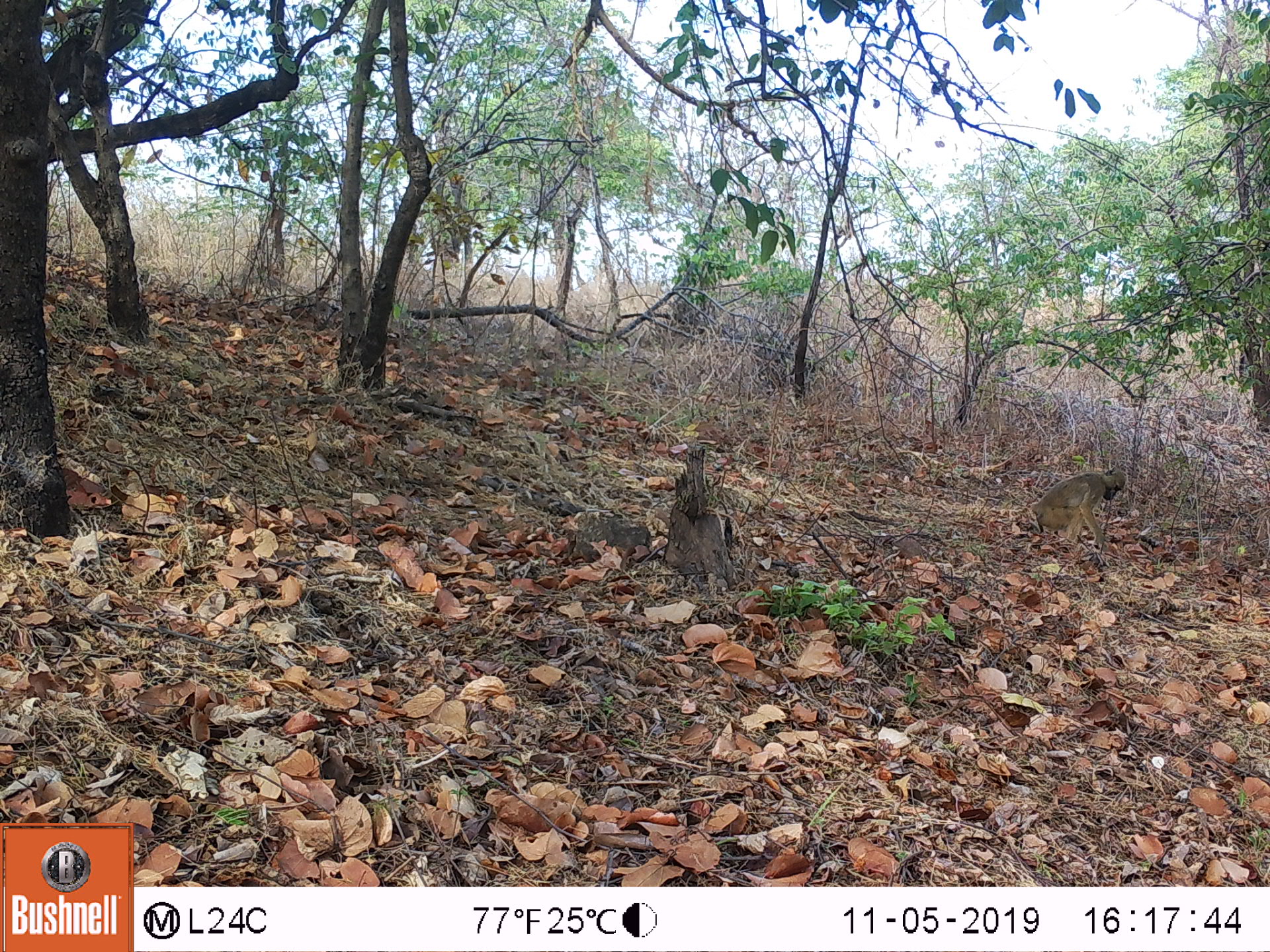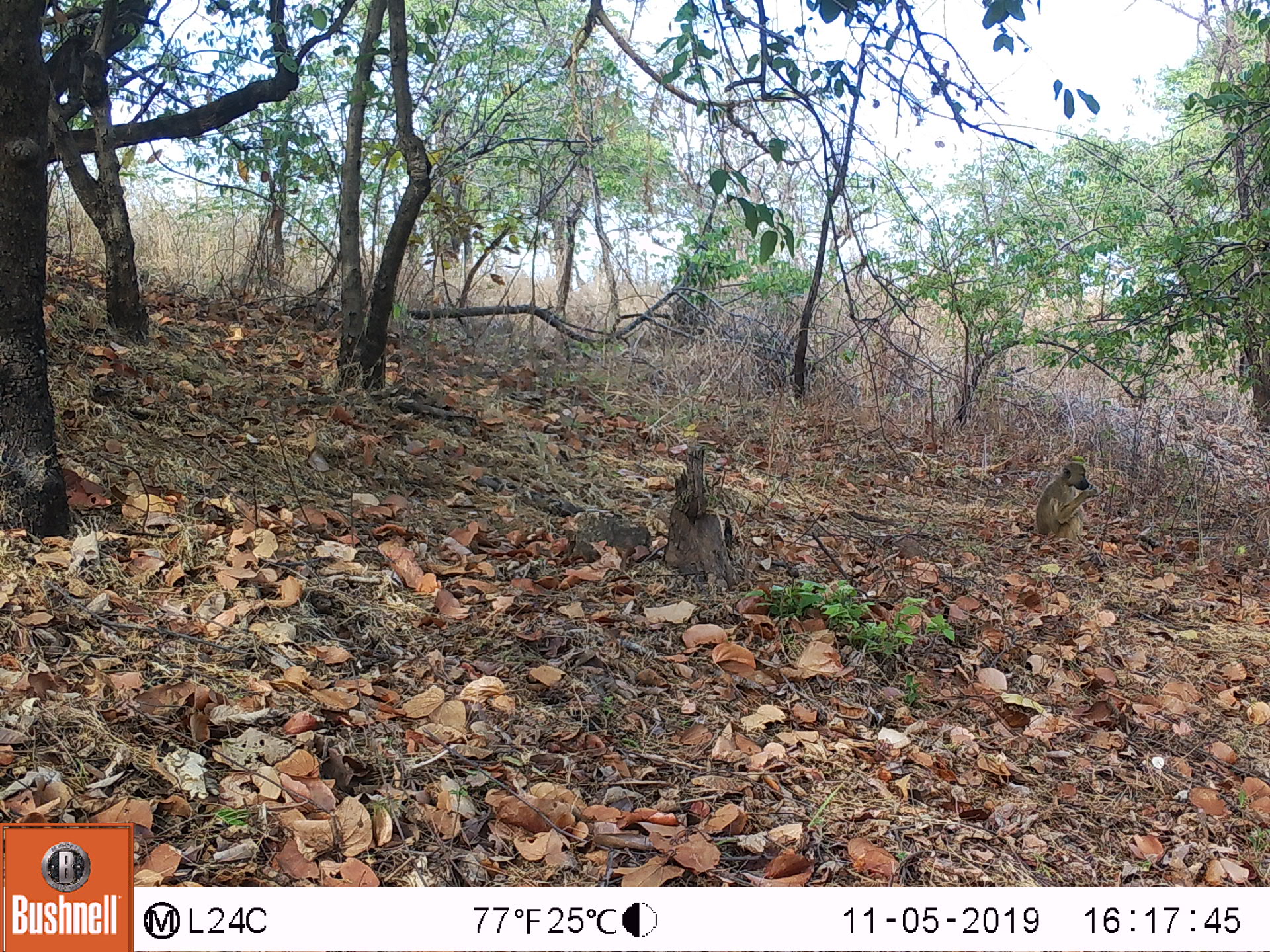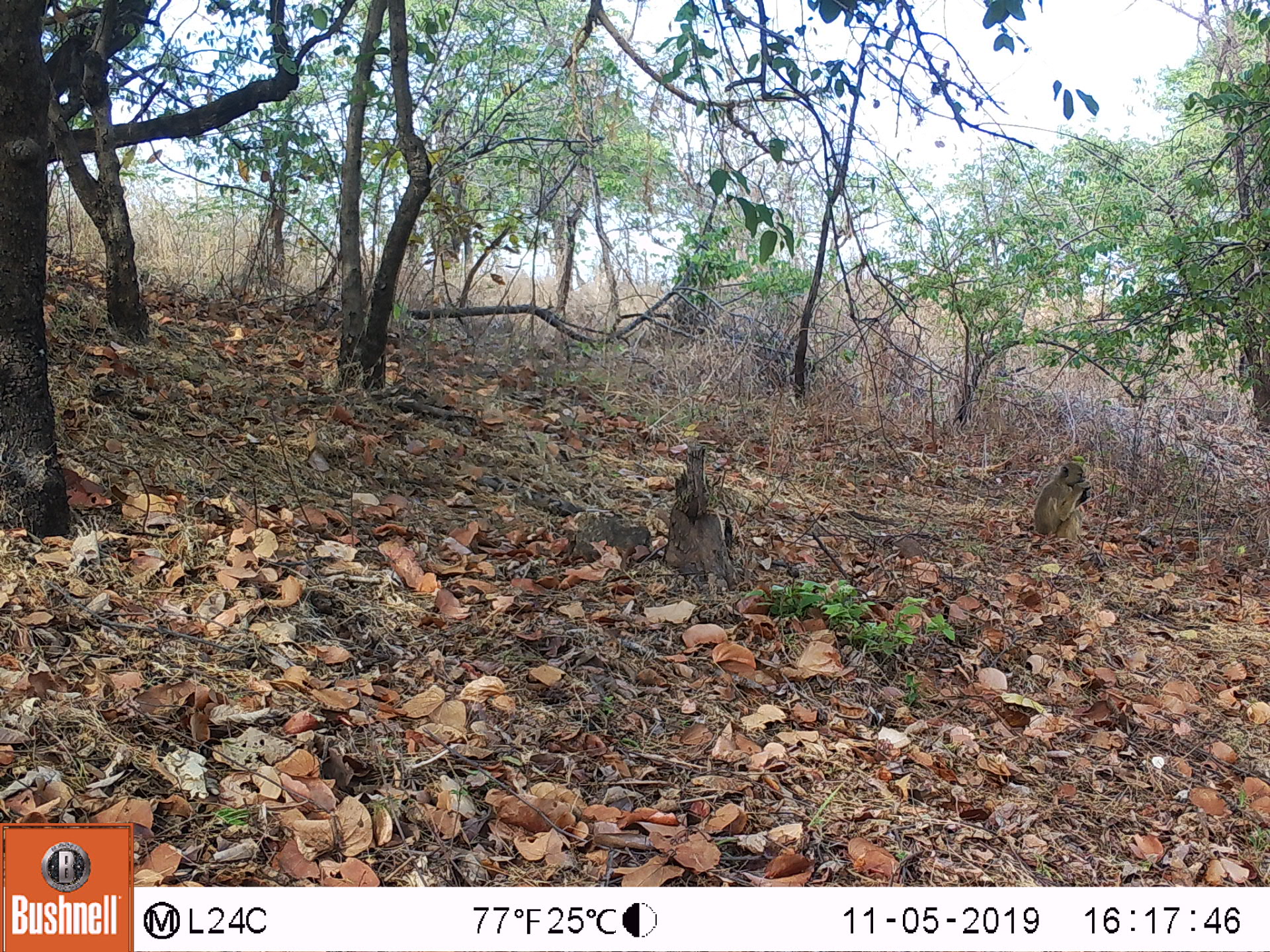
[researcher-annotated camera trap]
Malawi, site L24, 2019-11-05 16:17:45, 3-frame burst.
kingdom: Animalia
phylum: Chordata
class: Mammalia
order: Primates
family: Cercopithecidae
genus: Papio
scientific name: Papio cynocephalus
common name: yellow baboon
Yellow baboon (Papio cynocephalus), count 1.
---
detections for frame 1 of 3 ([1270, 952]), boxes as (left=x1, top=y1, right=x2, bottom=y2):
yellow baboon: (left=1027, top=461, right=1133, bottom=550)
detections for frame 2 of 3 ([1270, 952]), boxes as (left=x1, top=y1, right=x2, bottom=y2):
yellow baboon: (left=1023, top=458, right=1101, bottom=554)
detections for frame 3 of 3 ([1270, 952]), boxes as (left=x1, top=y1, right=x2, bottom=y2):
yellow baboon: (left=1023, top=456, right=1094, bottom=550)